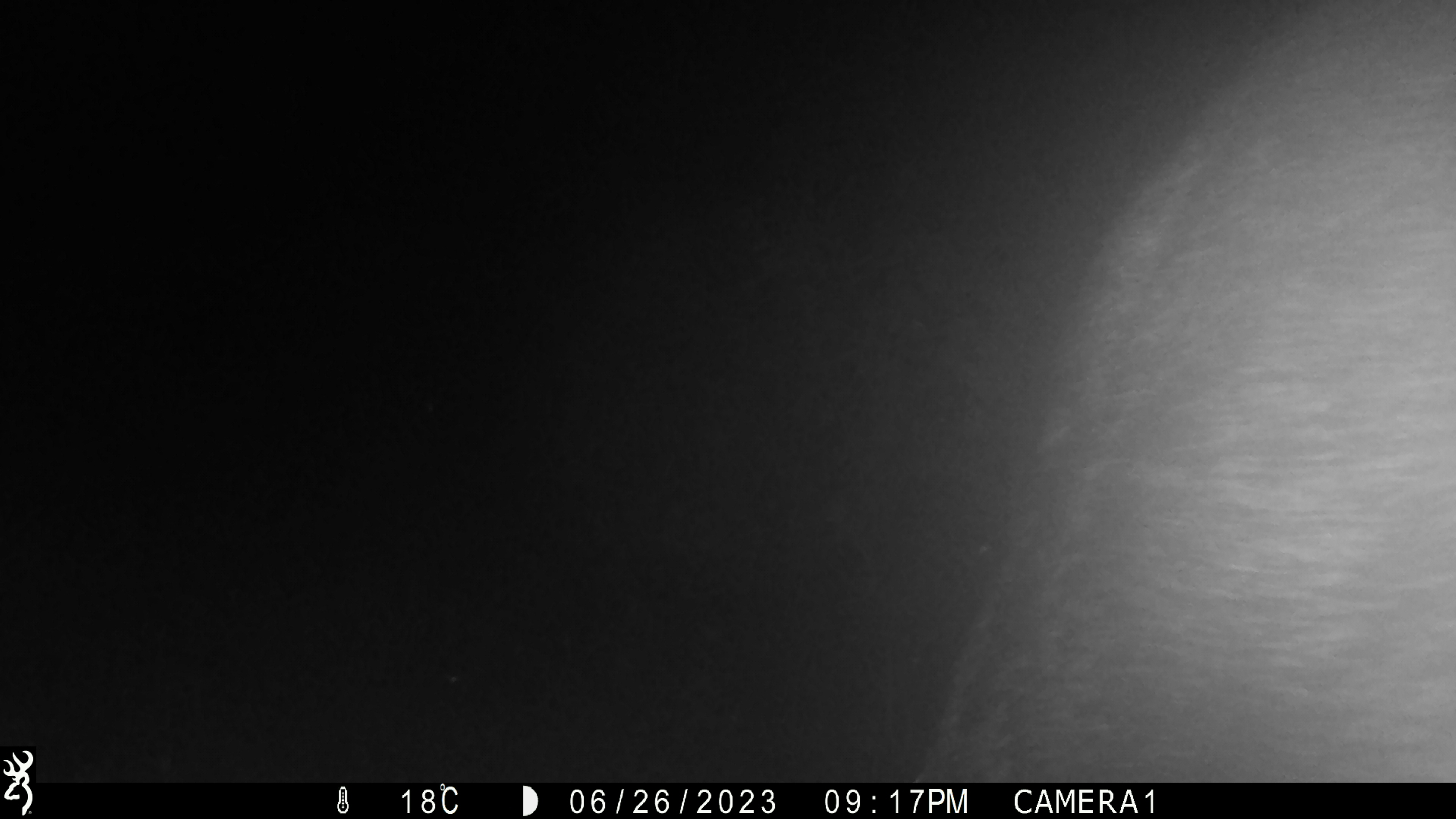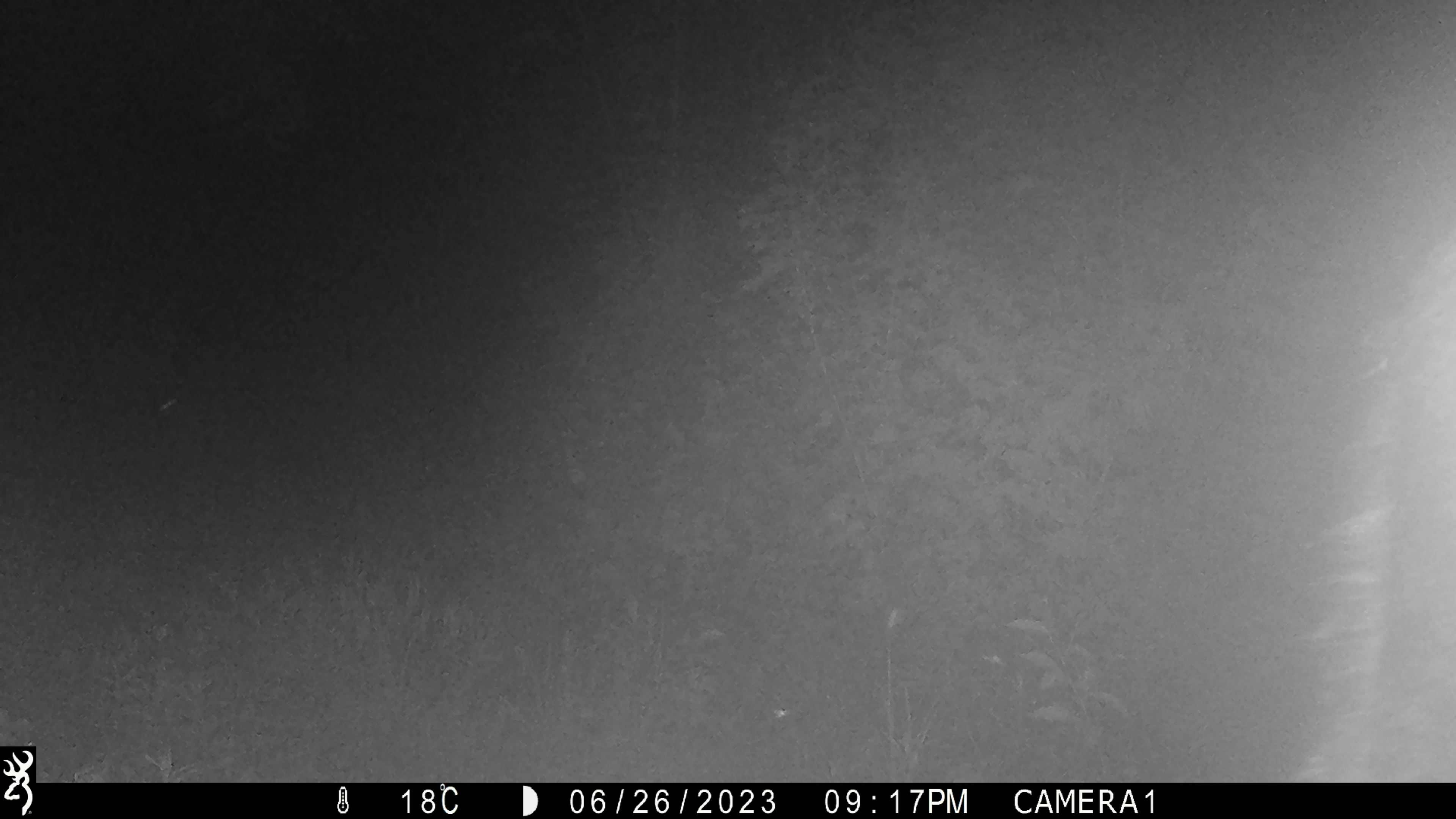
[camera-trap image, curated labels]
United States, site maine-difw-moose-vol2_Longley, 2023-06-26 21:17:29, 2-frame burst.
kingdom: Animalia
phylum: Chordata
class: Mammalia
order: Artiodactyla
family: Cervidae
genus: Alces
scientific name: Alces alces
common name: moose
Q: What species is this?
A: Moose (Alces alces).